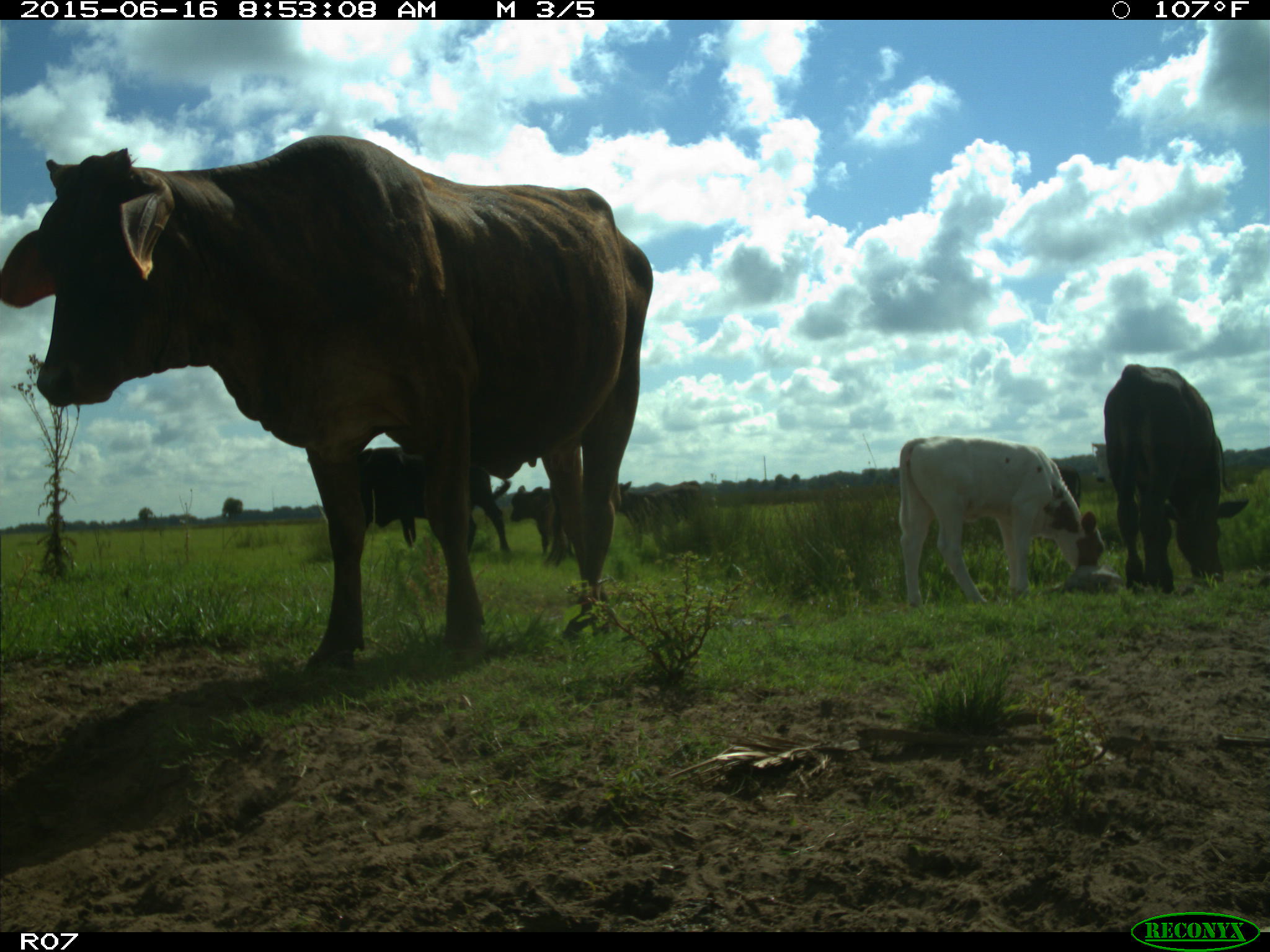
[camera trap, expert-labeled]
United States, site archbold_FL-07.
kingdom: Animalia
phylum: Chordata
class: Mammalia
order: Artiodactyla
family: Bovidae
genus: Bos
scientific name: Bos taurus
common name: domestic cow